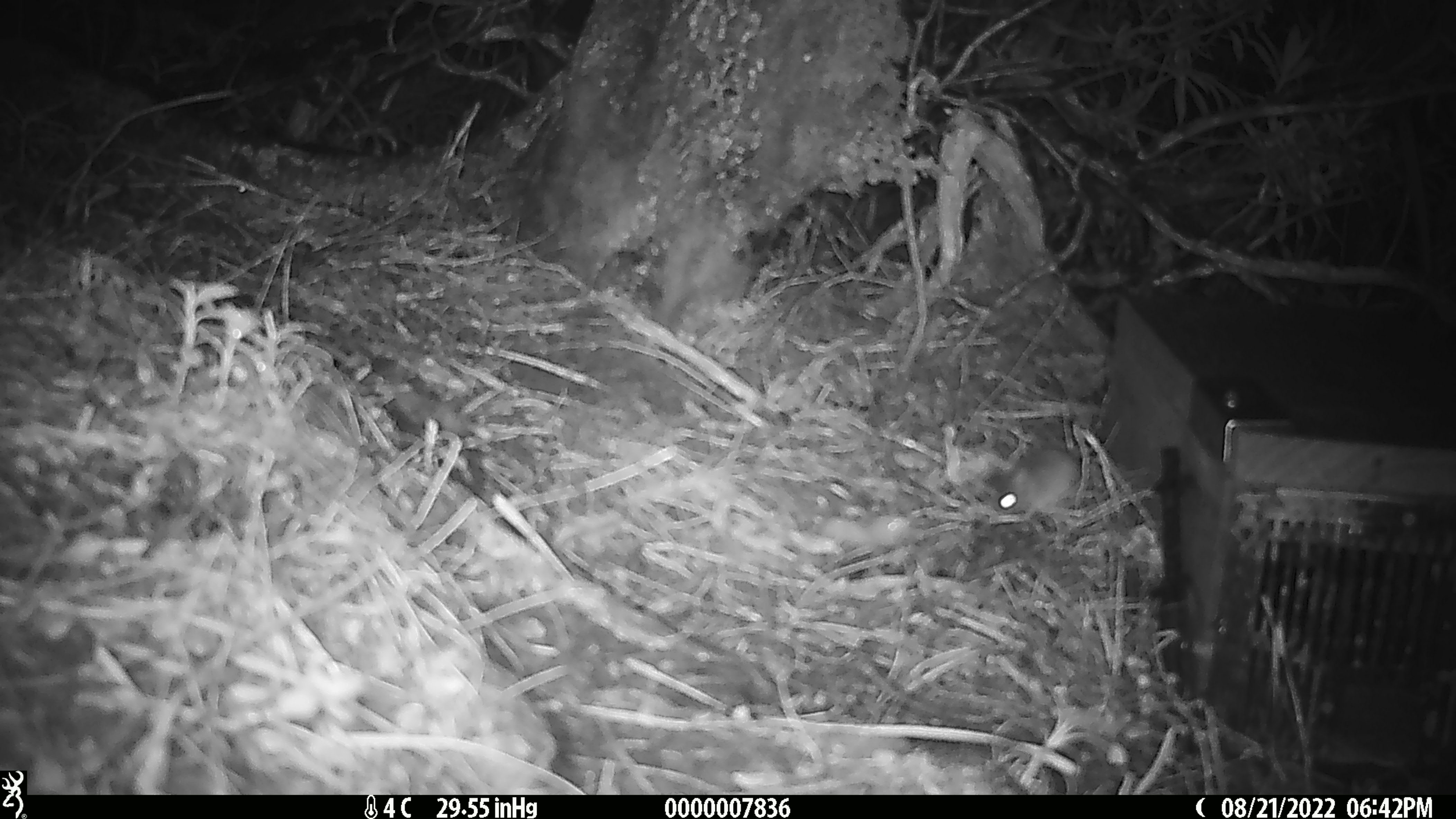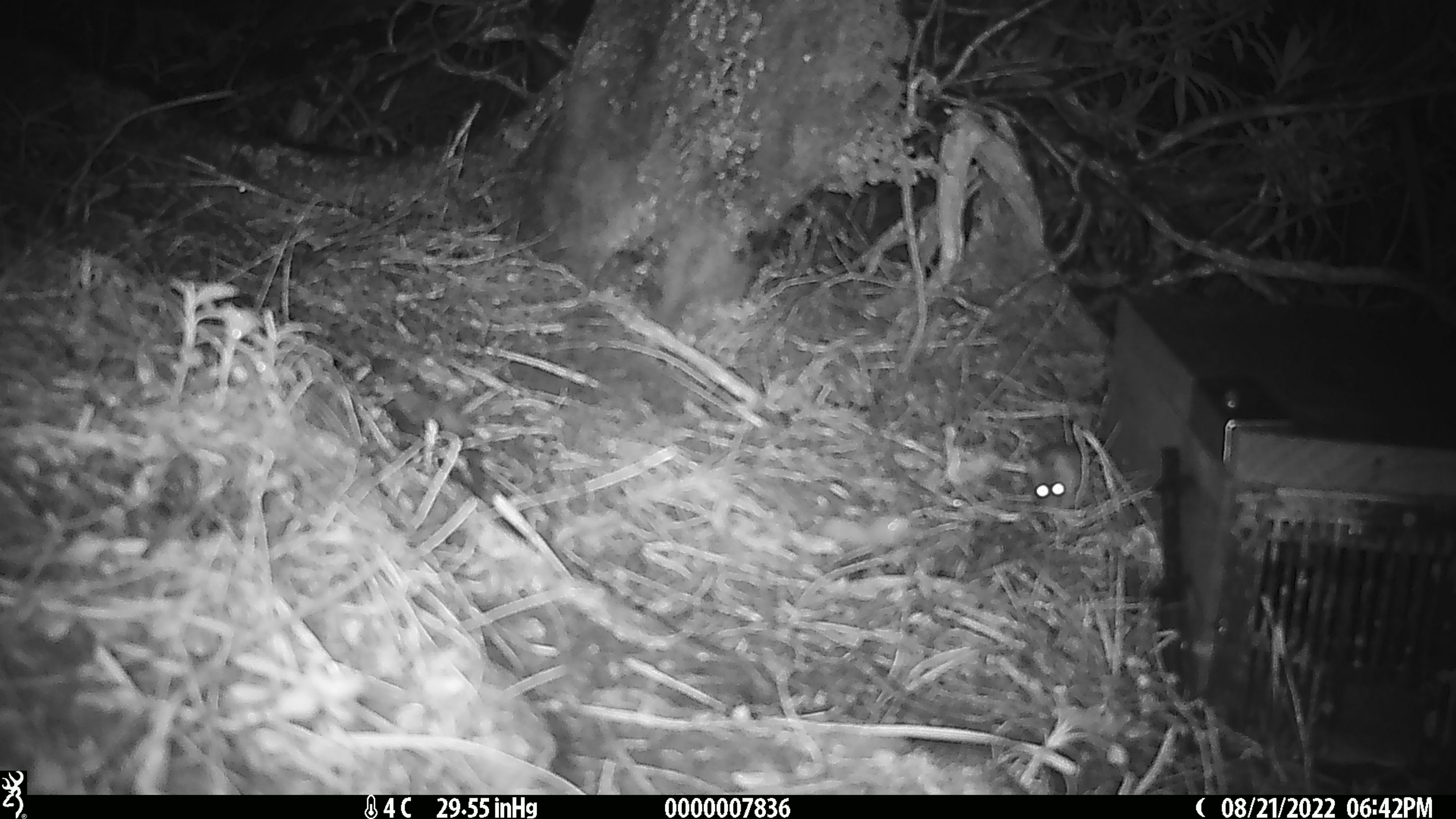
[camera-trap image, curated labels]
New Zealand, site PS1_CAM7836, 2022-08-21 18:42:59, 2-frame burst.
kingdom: Animalia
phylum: Chordata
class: Mammalia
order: Rodentia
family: Muridae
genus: Mus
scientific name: Mus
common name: mouse